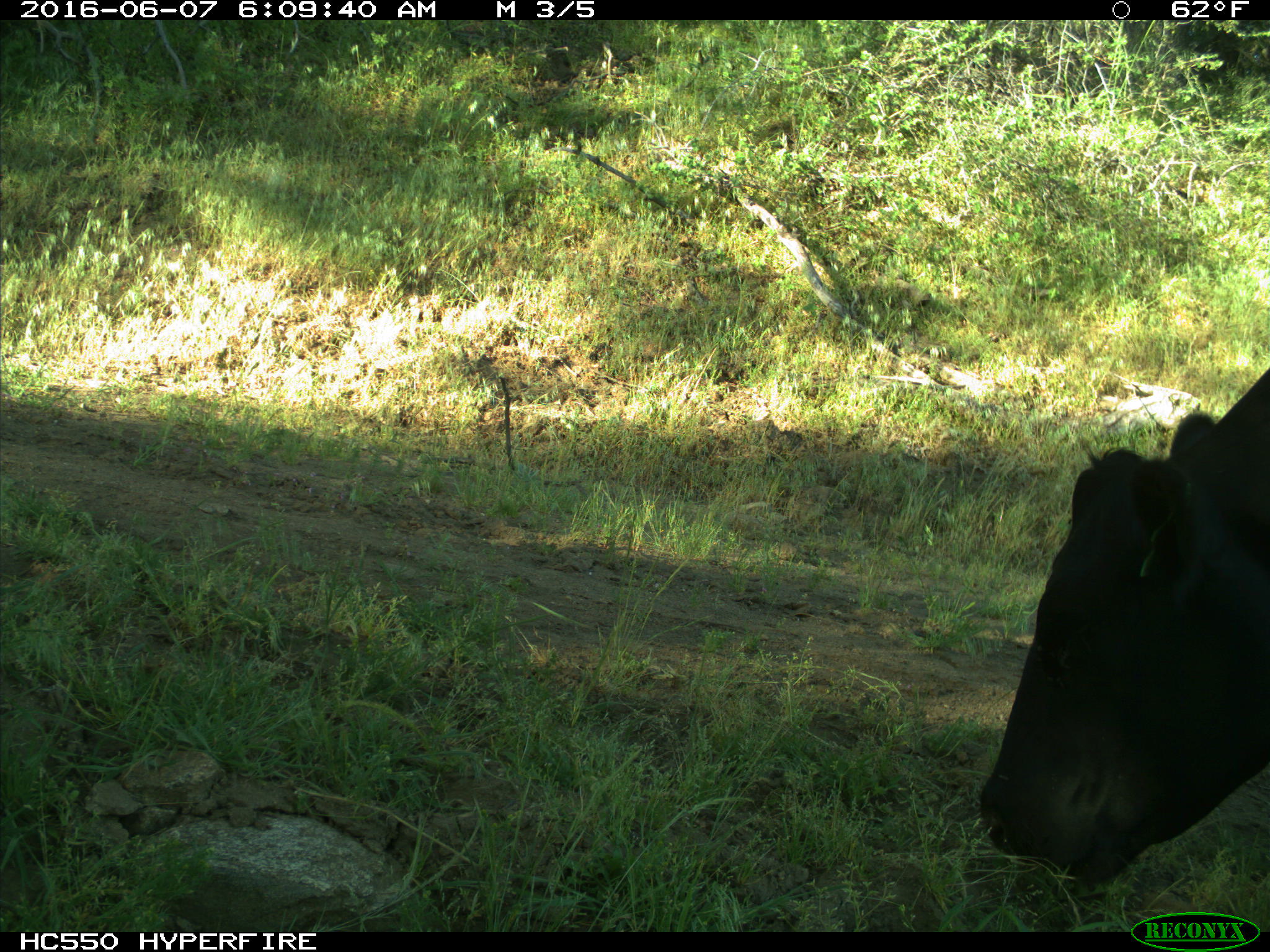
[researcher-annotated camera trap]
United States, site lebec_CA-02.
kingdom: Animalia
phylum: Chordata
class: Mammalia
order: Artiodactyla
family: Bovidae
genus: Bos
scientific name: Bos taurus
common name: domestic cow